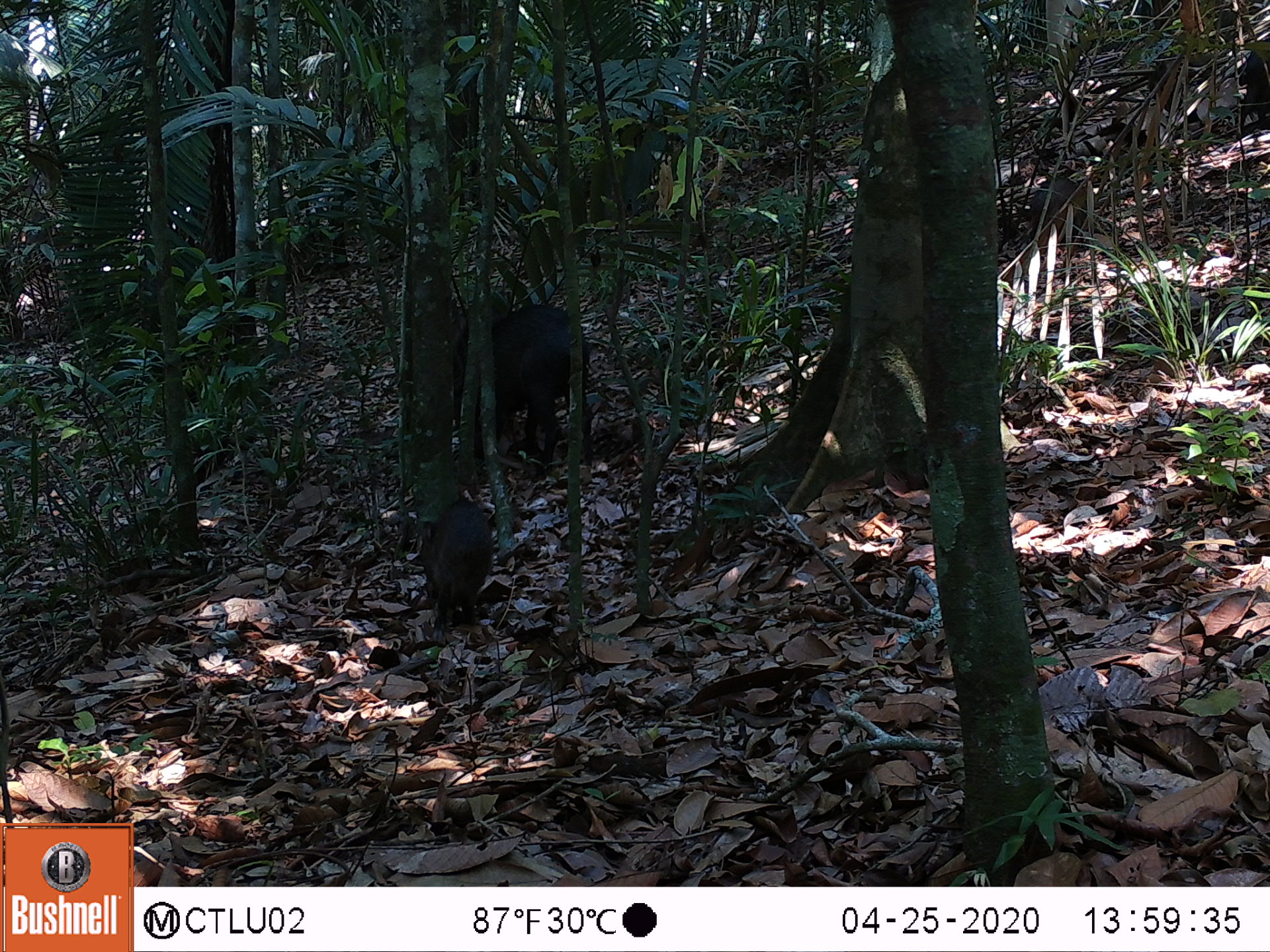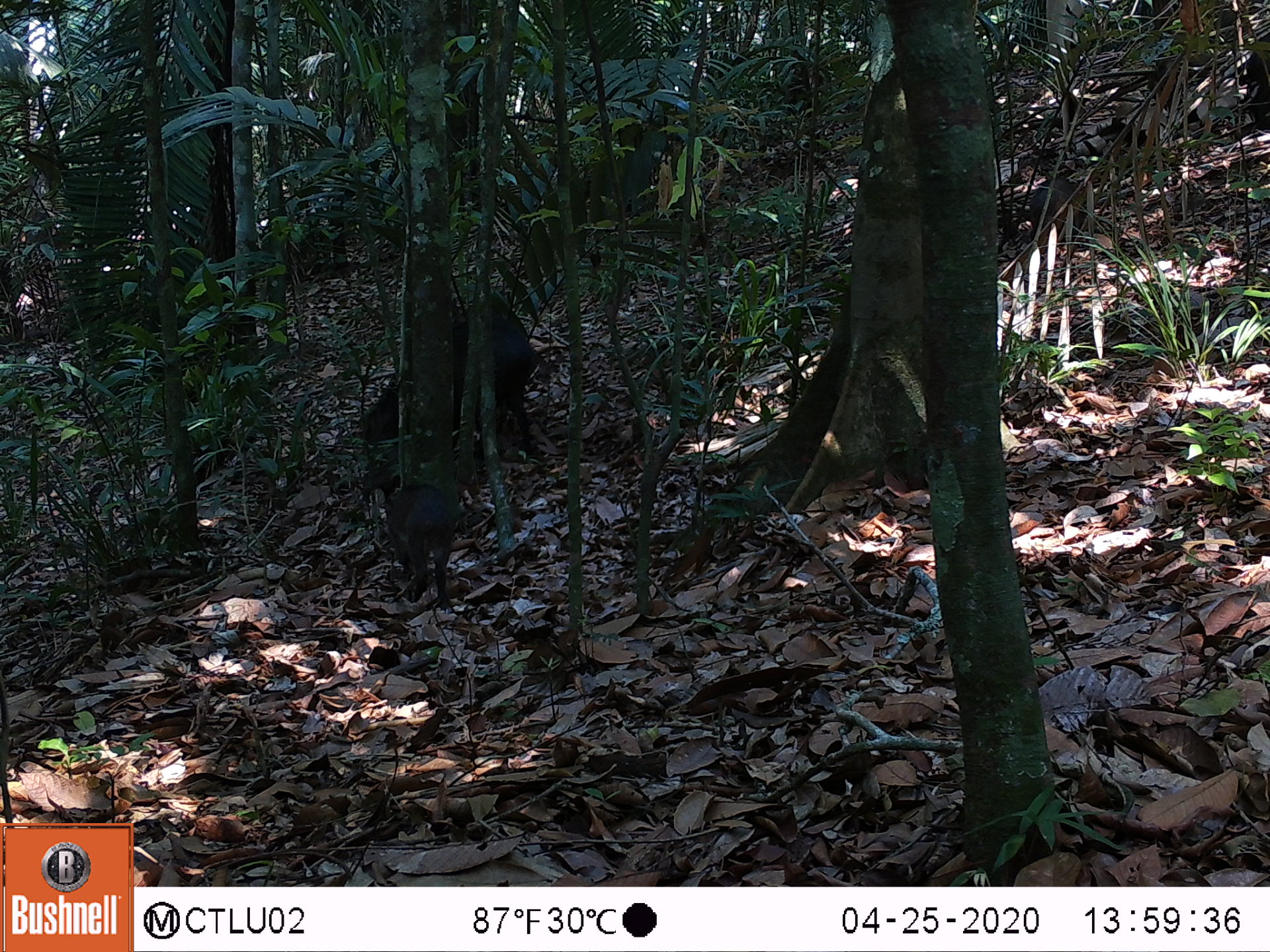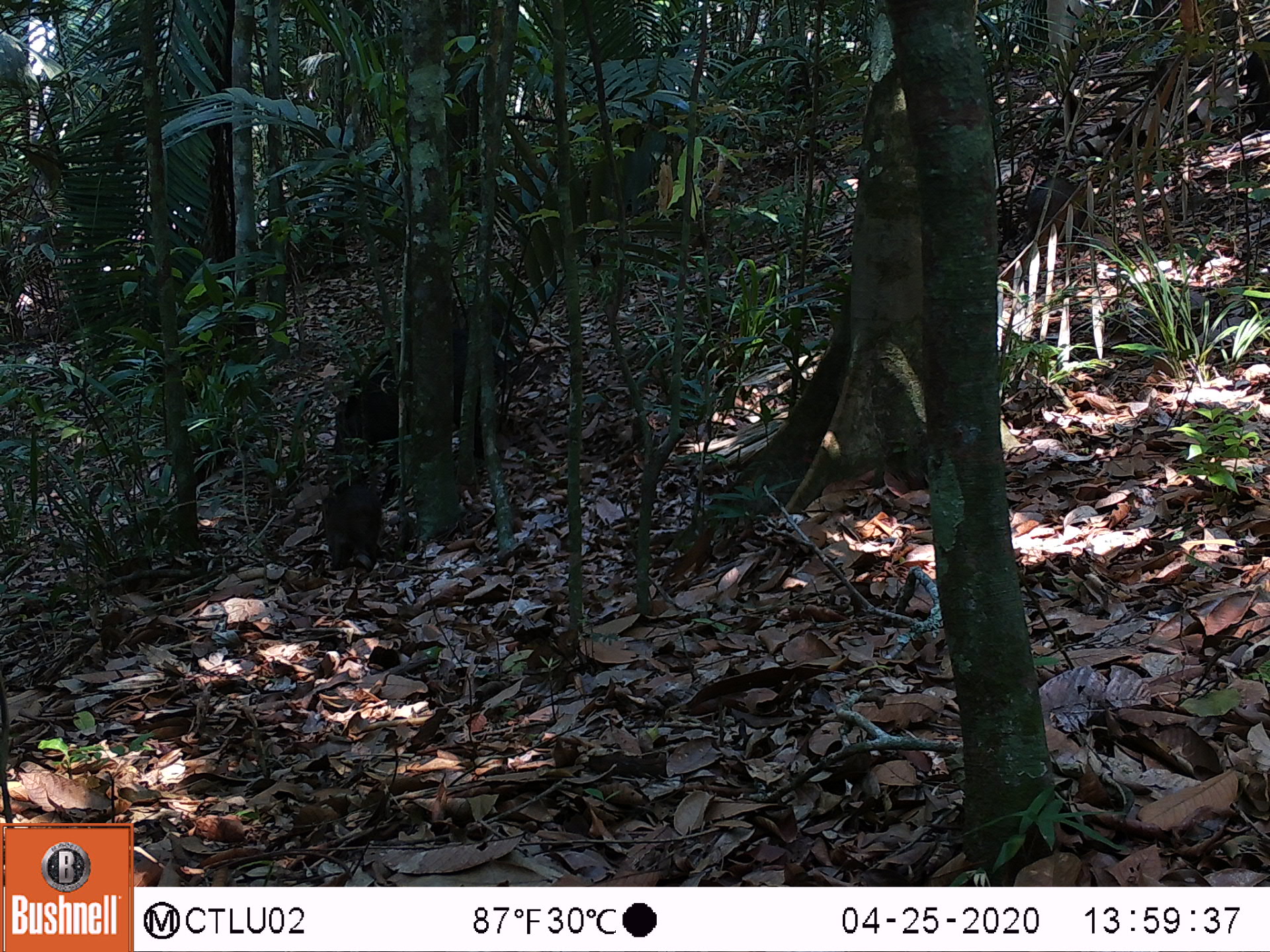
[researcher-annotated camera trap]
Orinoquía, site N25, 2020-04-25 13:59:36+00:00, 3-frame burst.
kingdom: Animalia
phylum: Chordata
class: Mammalia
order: Artiodactyla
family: Tayassuidae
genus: Pecari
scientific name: Pecari tajacu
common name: collared peccary